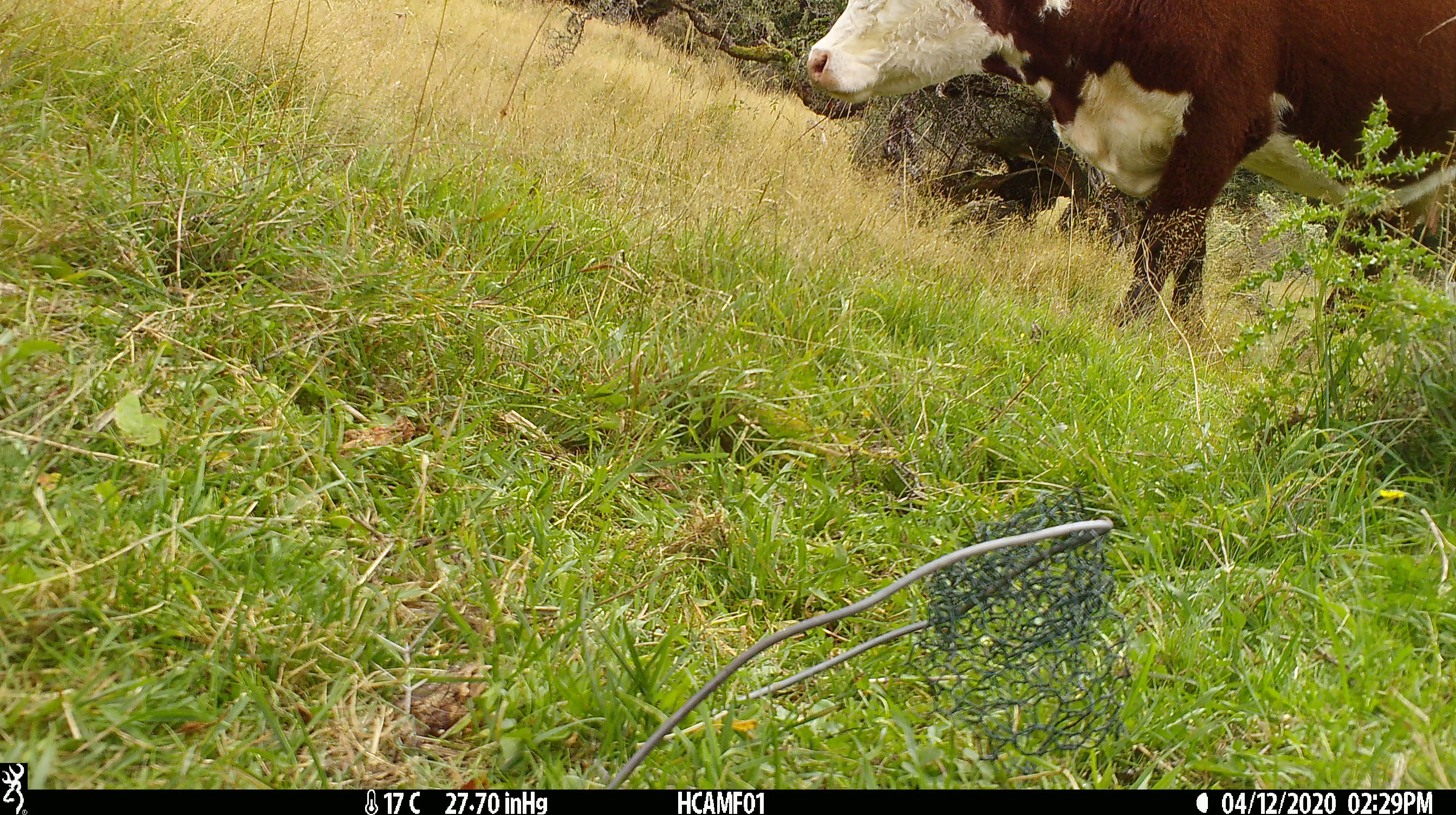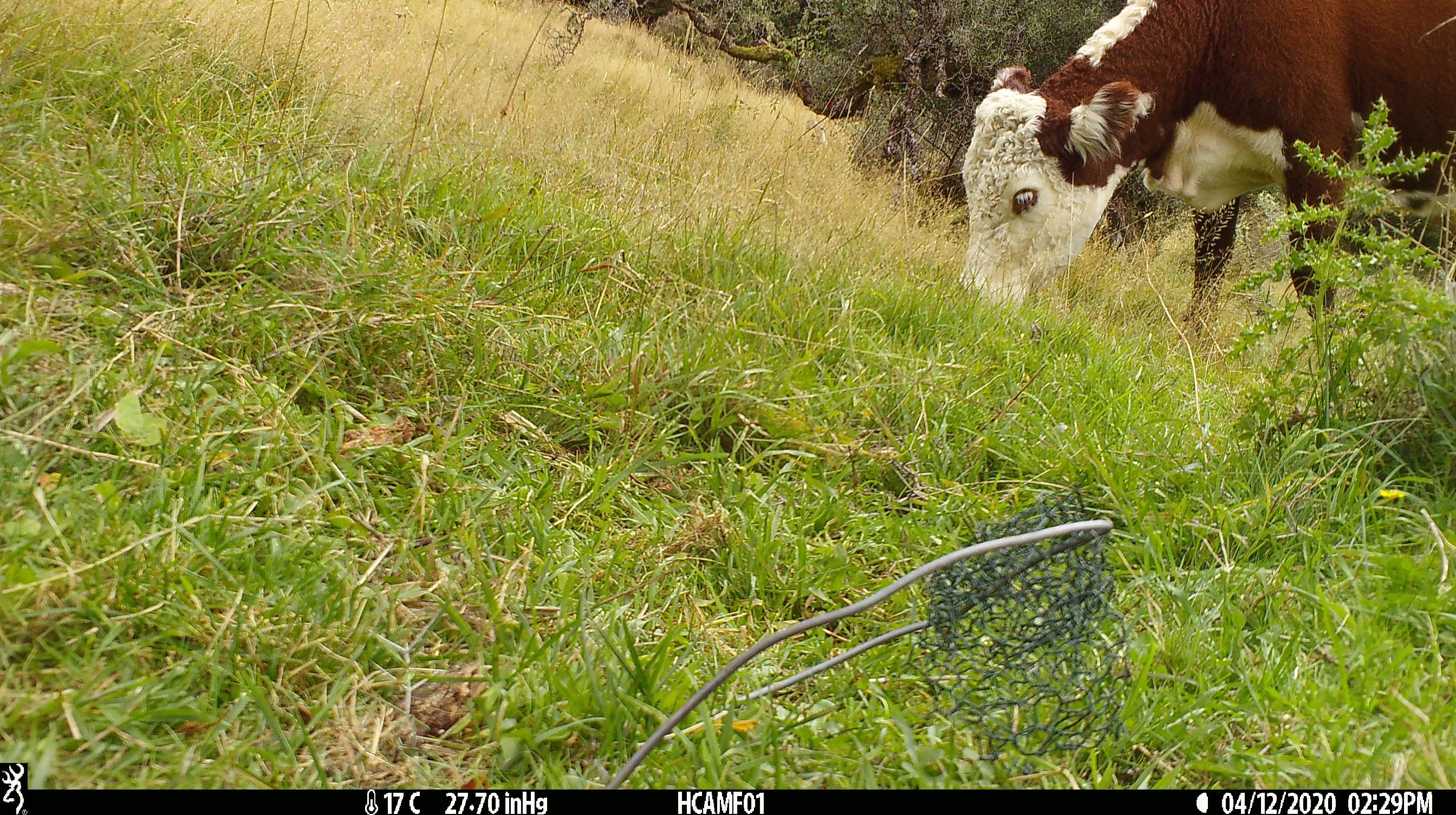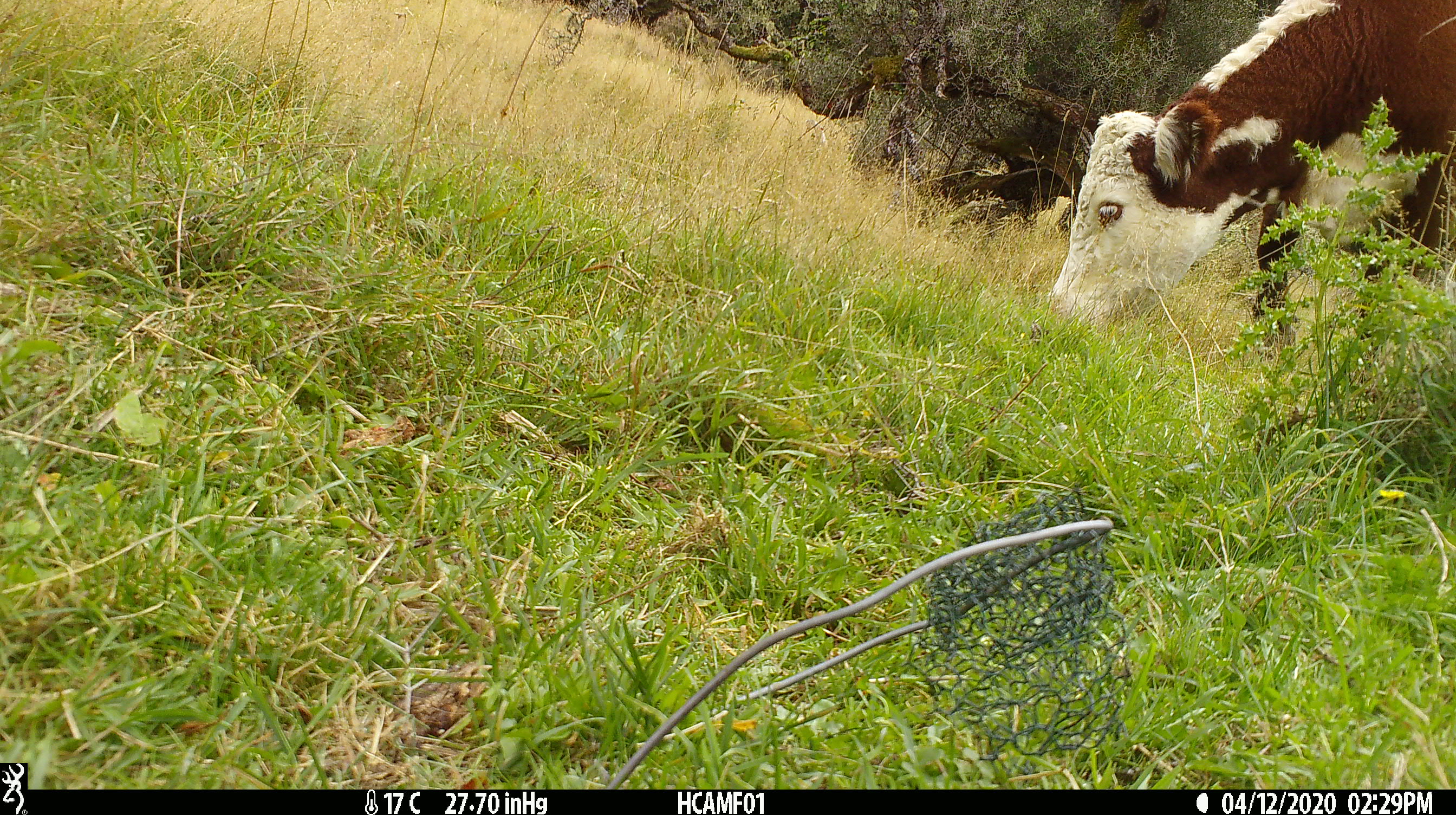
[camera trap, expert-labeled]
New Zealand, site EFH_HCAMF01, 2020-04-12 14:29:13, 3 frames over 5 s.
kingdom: Animalia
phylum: Chordata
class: Mammalia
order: Artiodactyla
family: Bovidae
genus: Bos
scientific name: Bos taurus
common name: domestic cow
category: cow